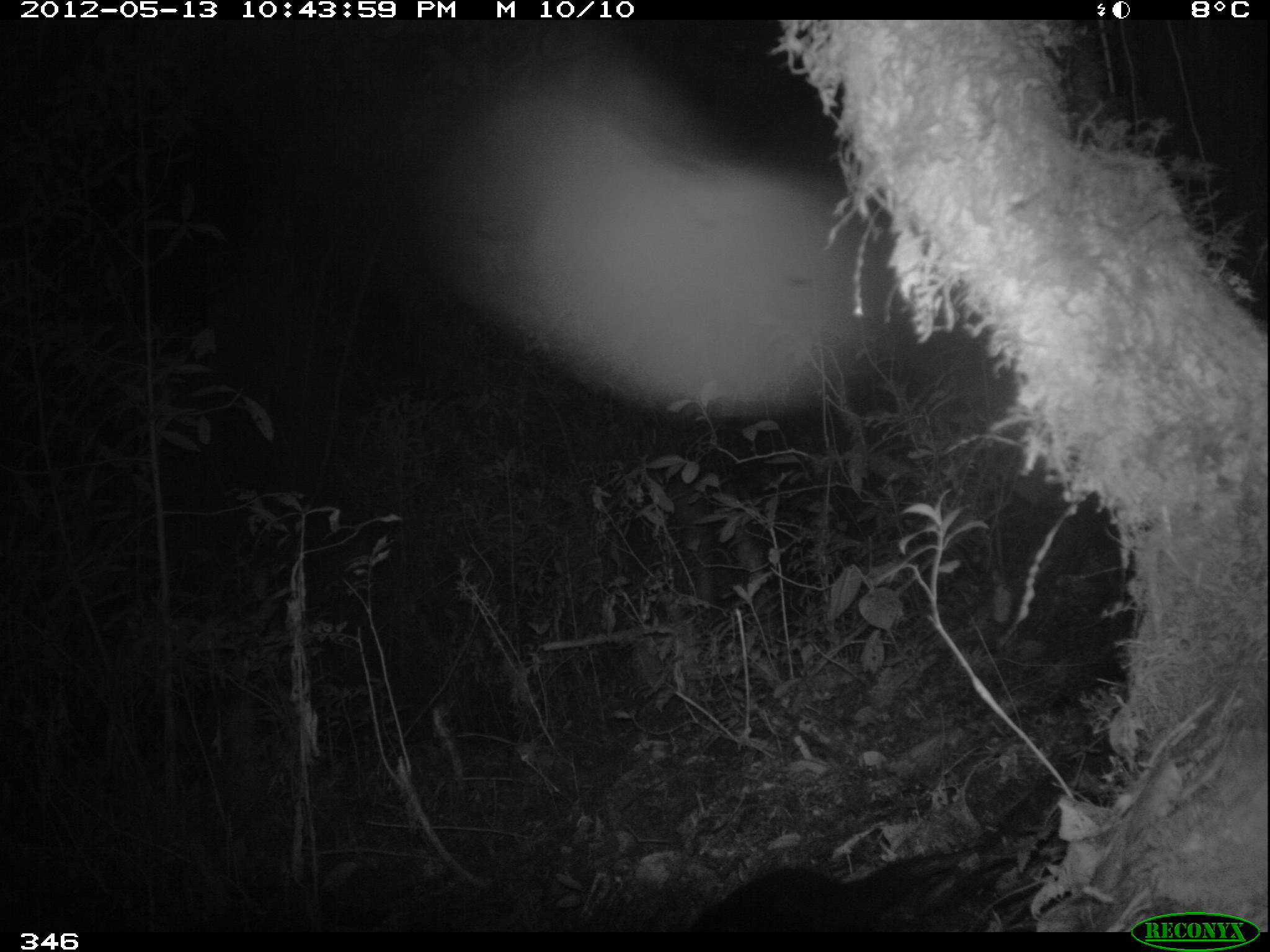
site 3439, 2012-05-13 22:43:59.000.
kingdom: Animalia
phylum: Chordata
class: Mammalia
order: Didelphimorphia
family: Didelphidae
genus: Didelphis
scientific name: Didelphis pernigra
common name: andean white-eared opossum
Didelphis pernigra (andean white-eared opossum).